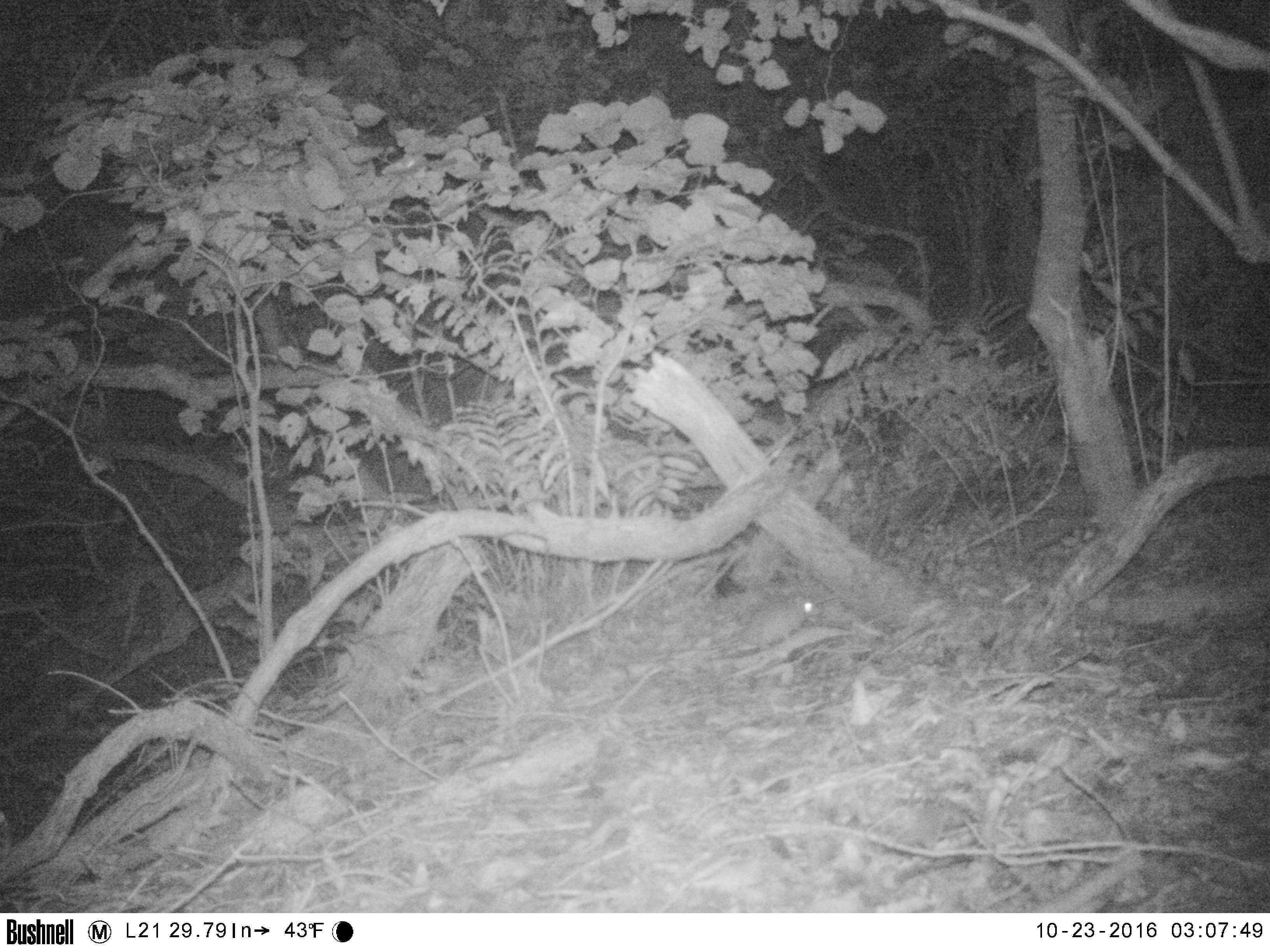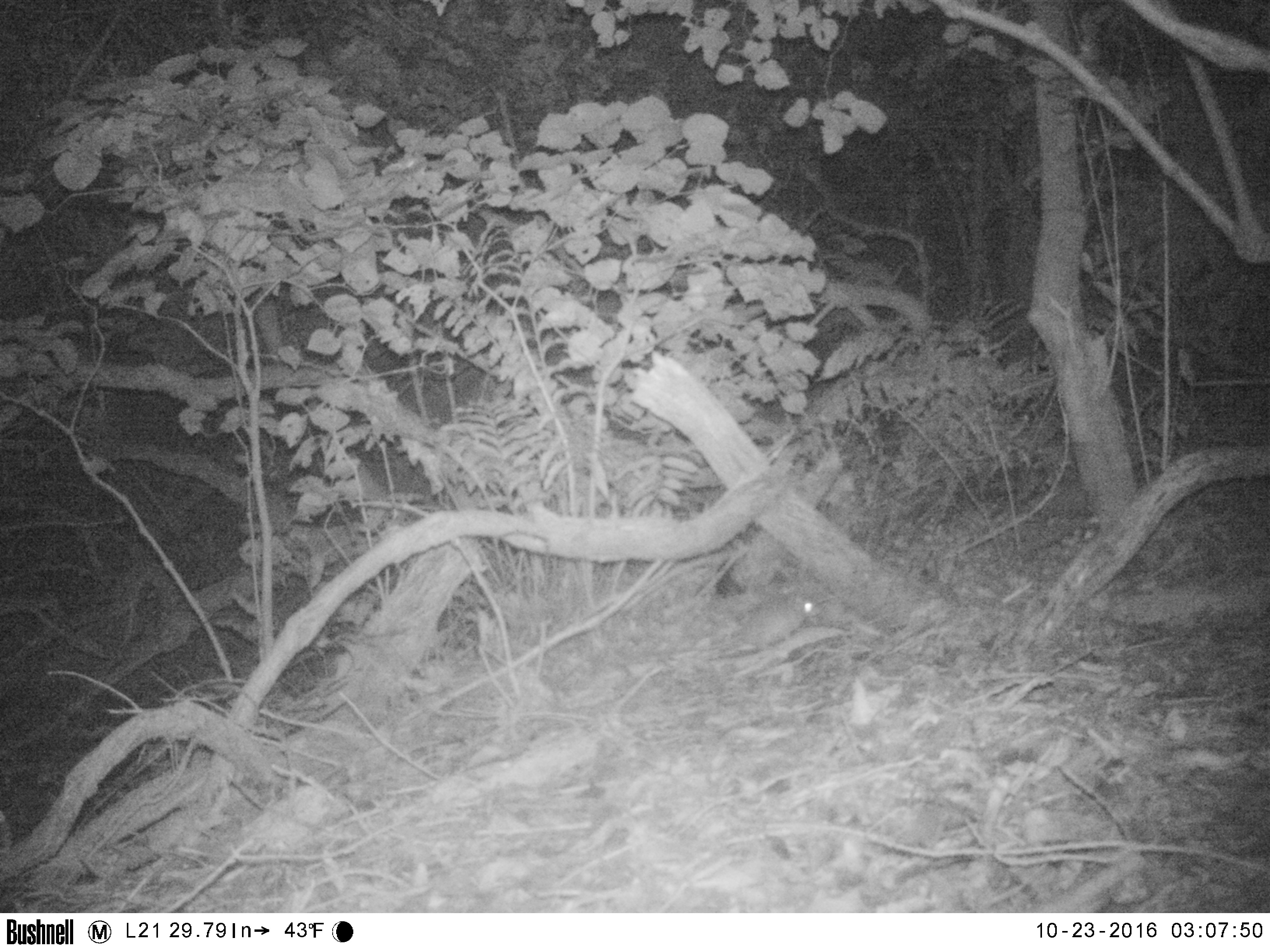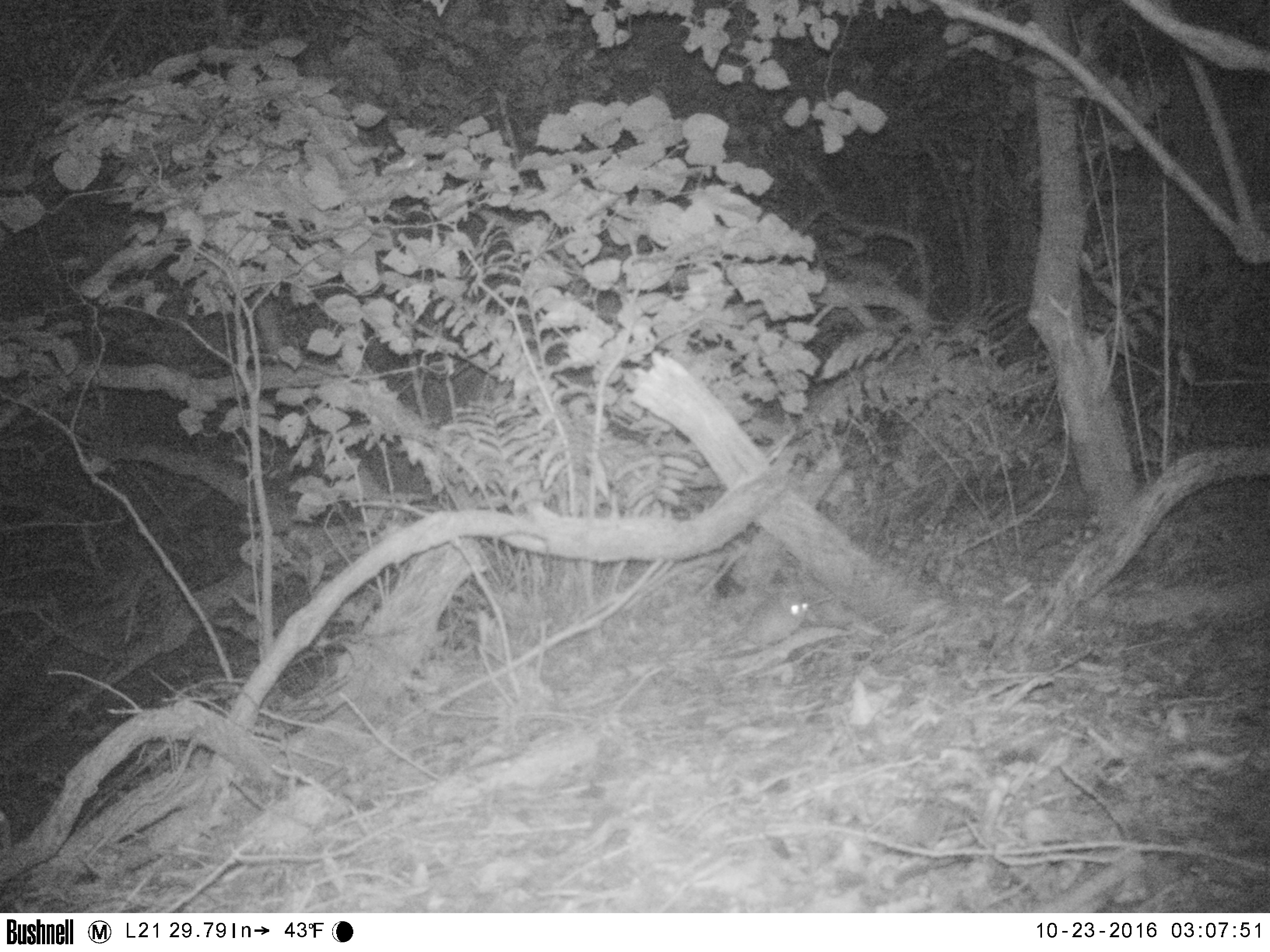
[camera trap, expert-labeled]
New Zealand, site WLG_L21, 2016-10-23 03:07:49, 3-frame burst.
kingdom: Animalia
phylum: Chordata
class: Mammalia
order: Rodentia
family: Muridae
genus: Rattus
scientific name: Rattus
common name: rat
Rat (Rattus).